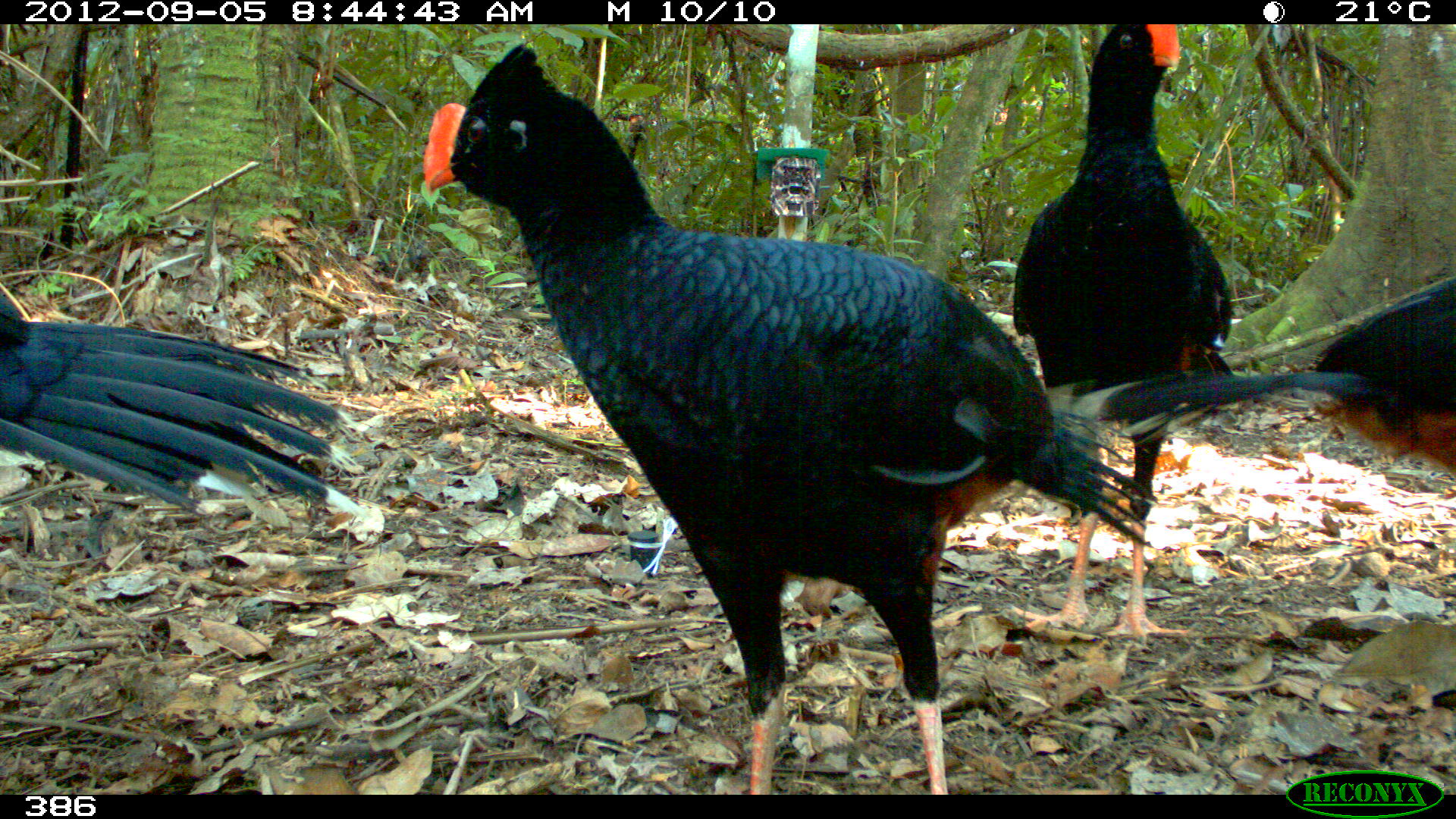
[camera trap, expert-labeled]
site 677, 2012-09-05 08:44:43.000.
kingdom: Animalia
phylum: Chordata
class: Aves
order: Galliformes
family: Cracidae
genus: Mitu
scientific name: Mitu tuberosum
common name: razor-billed curassow